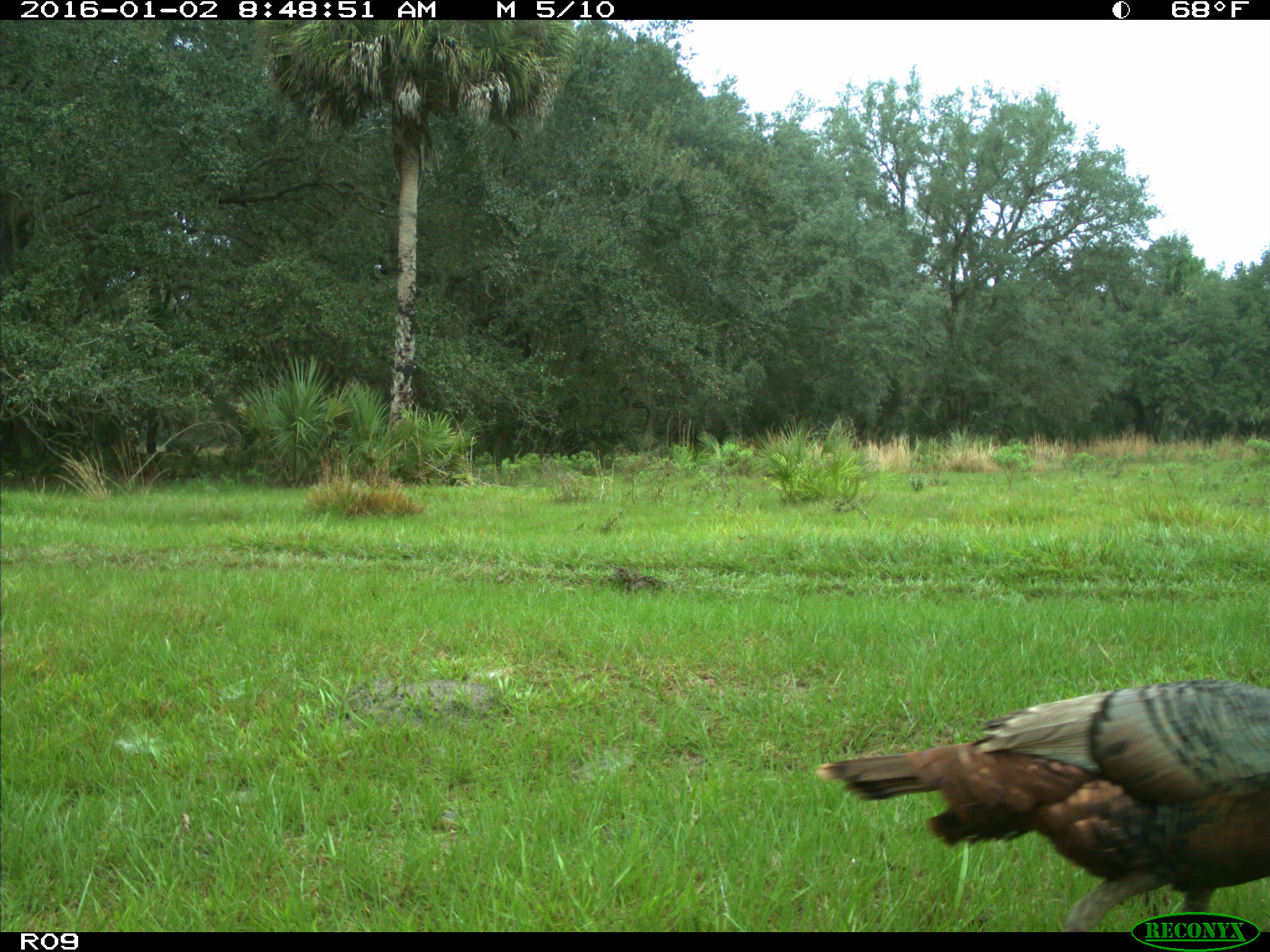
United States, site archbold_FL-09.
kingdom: Animalia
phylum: Chordata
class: Aves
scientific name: Aves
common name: birds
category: unidentified bird